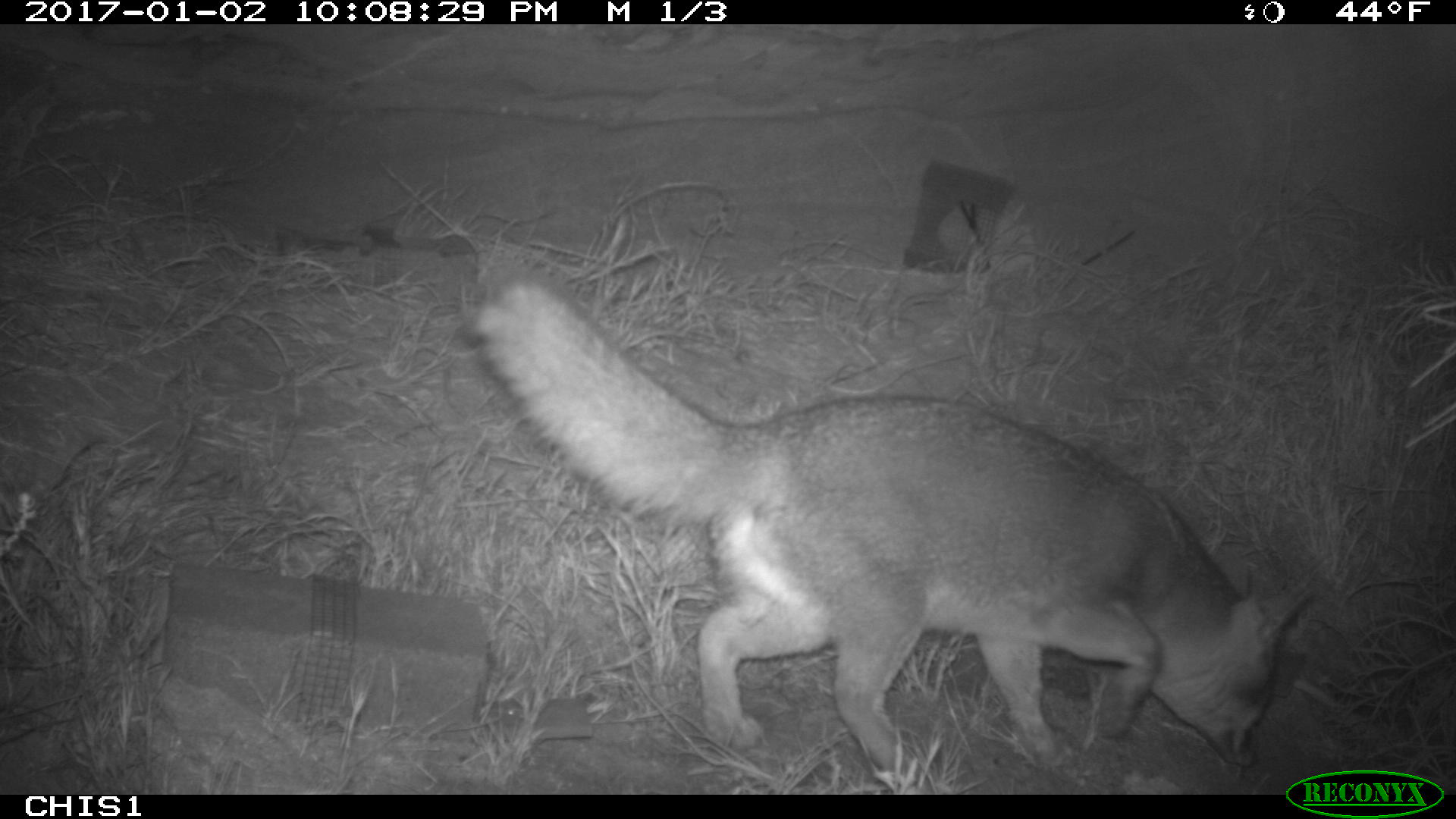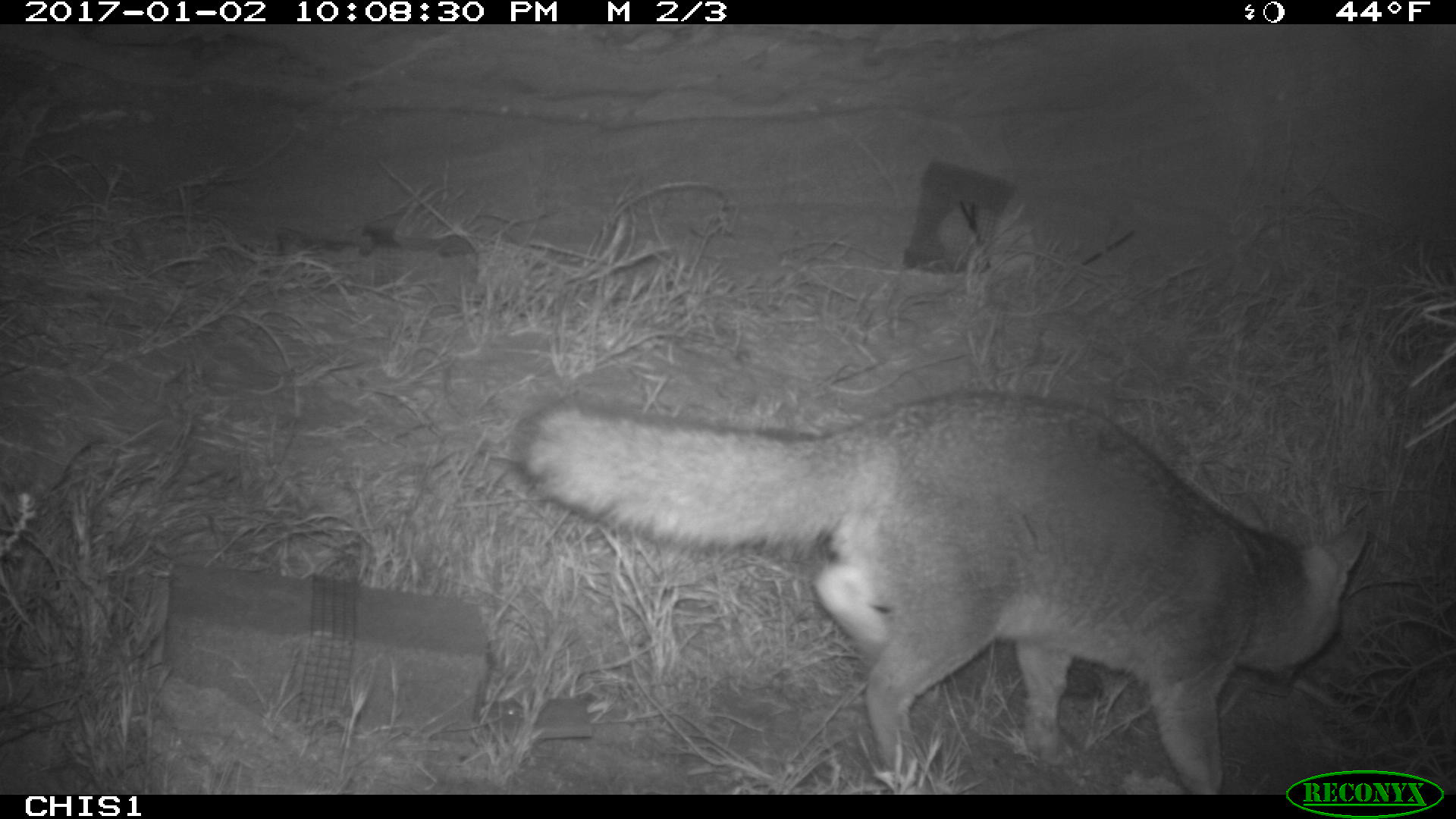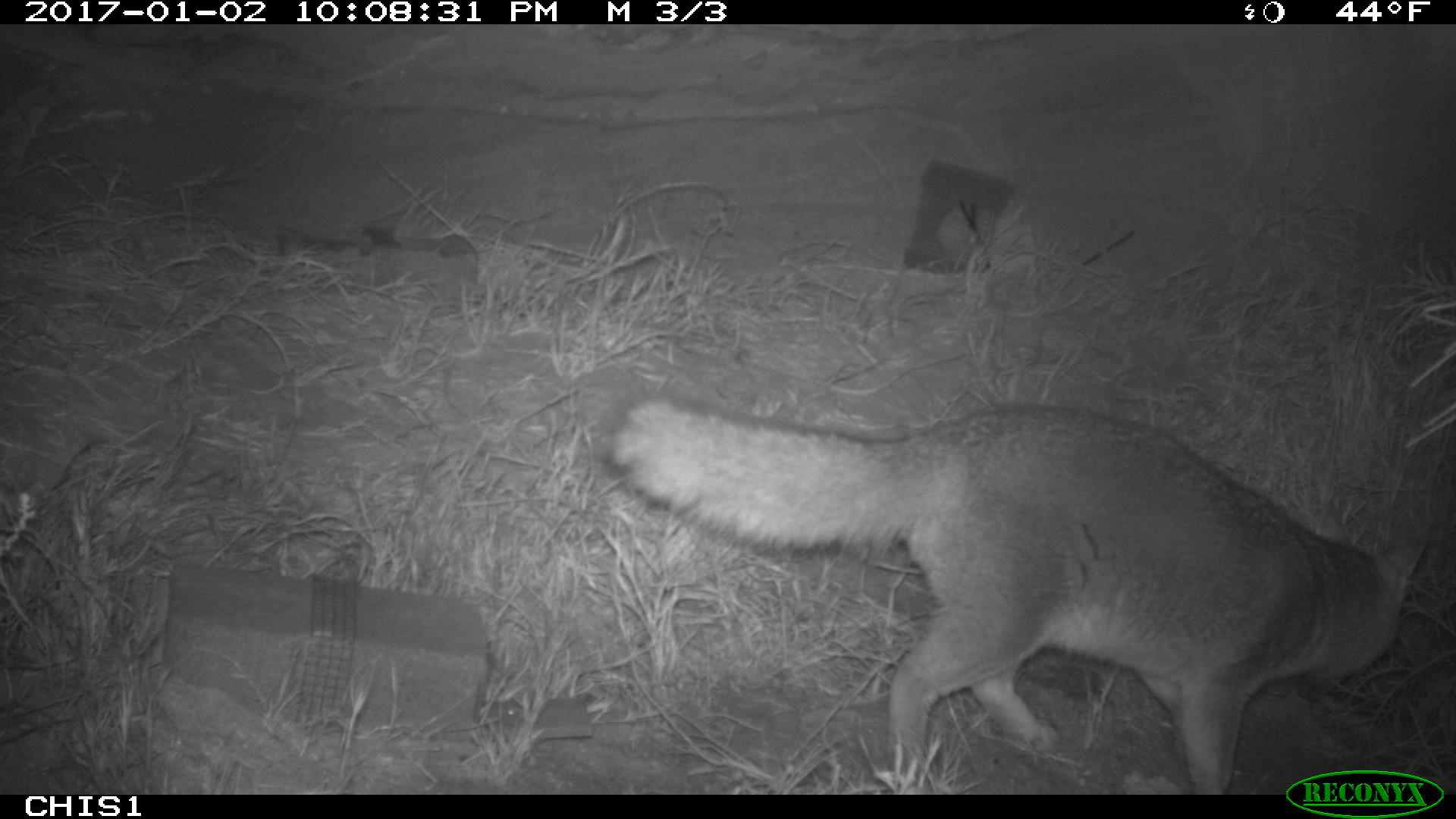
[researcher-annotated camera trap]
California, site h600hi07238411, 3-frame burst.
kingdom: Animalia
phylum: Chordata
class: Mammalia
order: Carnivora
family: Canidae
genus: Urocyon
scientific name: Urocyon littoralis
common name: island fox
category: fox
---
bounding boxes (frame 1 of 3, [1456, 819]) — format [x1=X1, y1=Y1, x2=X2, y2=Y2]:
fox: [x1=467, y1=271, x2=1314, y2=777]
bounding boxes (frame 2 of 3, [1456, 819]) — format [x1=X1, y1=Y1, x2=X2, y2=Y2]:
fox: [x1=506, y1=391, x2=1368, y2=792]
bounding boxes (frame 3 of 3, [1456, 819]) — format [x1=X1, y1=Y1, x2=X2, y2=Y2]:
fox: [x1=600, y1=403, x2=1429, y2=795]